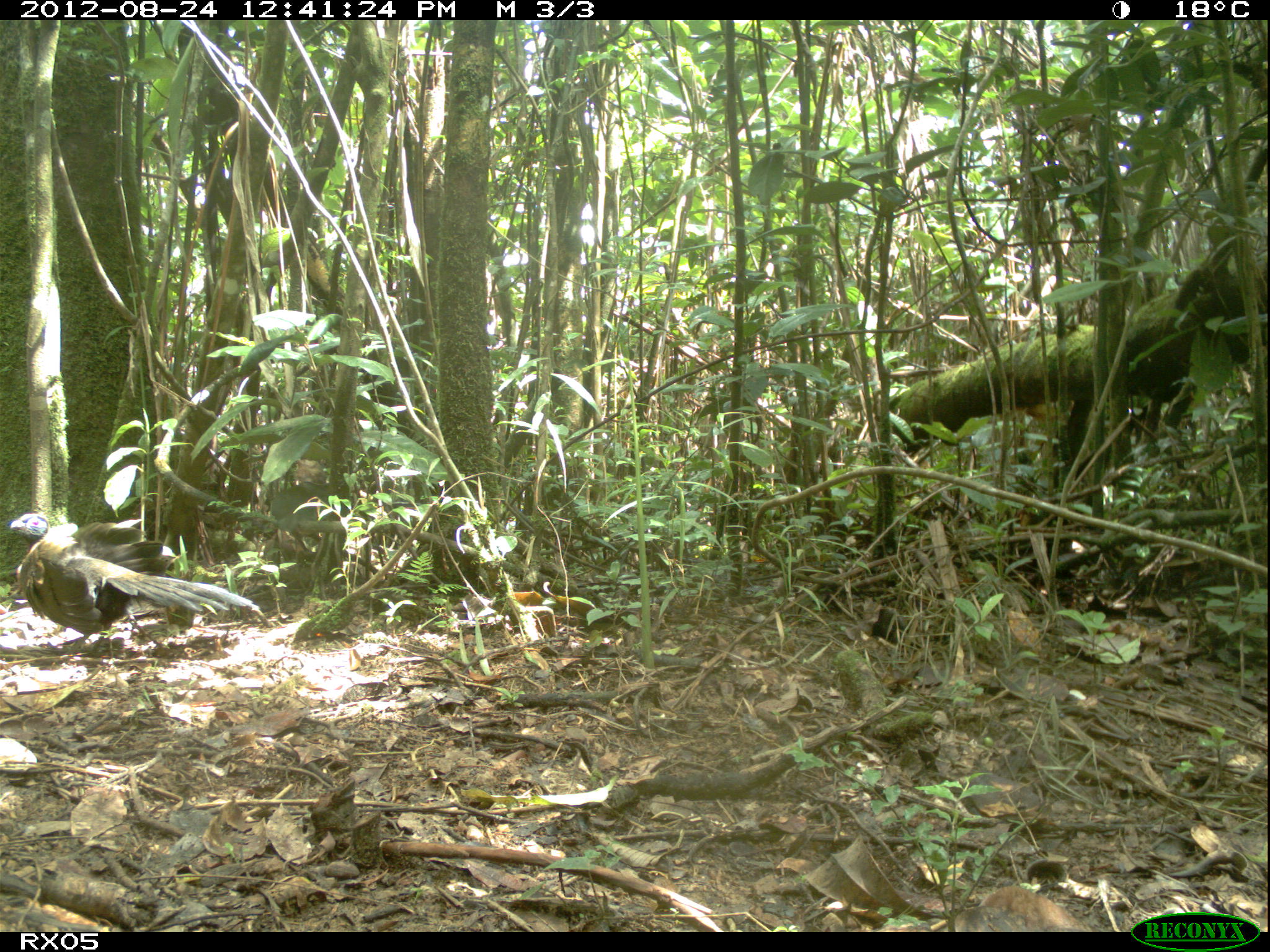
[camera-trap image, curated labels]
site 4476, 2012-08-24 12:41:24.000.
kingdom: Animalia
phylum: Chordata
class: Aves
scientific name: Aves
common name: bird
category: unknown bird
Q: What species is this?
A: Unknown bird (bird) (Aves).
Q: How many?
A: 1.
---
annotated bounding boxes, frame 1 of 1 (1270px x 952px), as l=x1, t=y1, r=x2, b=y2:
unknown bird: l=8, t=512, r=260, b=656; l=953, t=886, r=1092, b=932